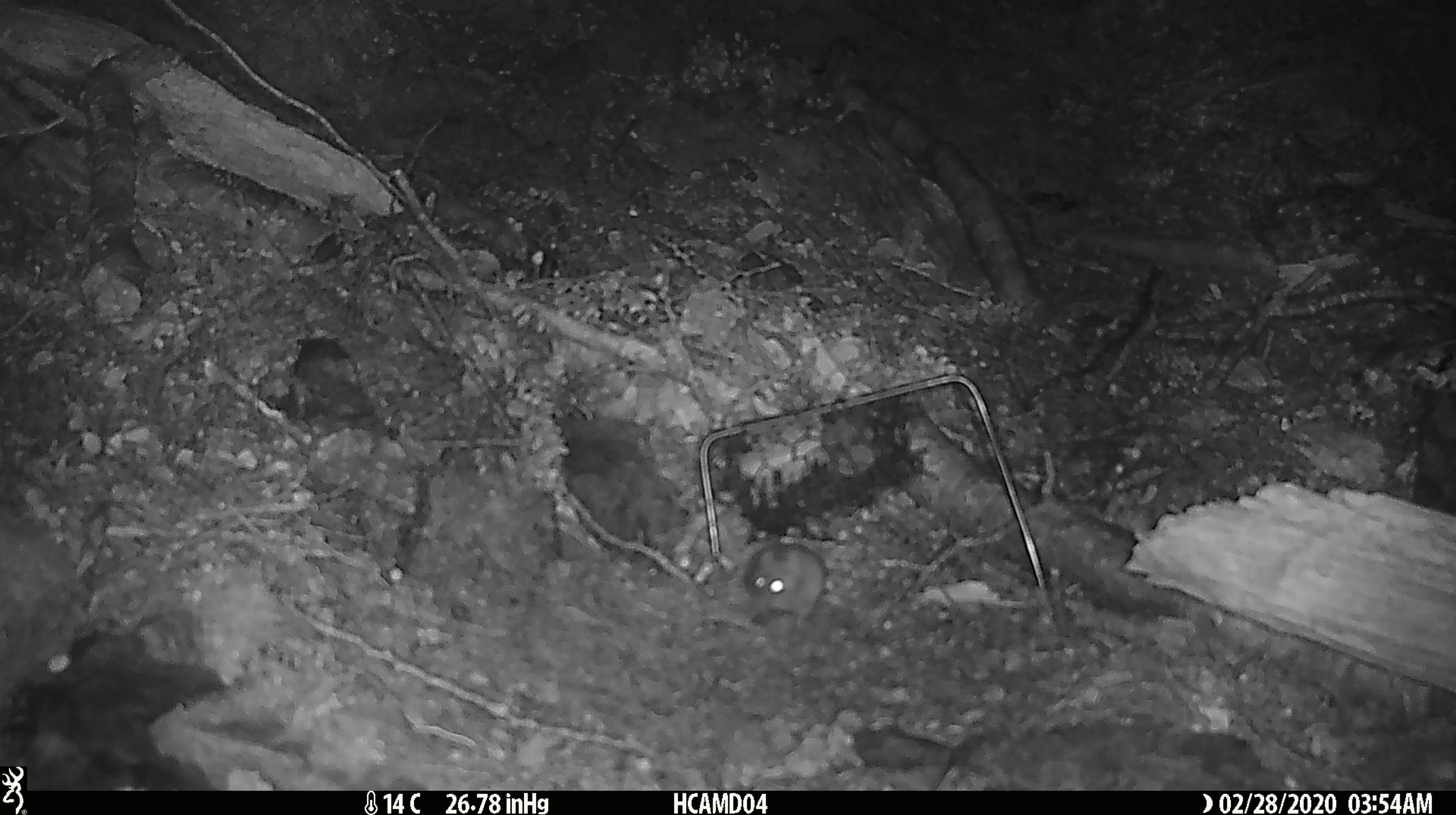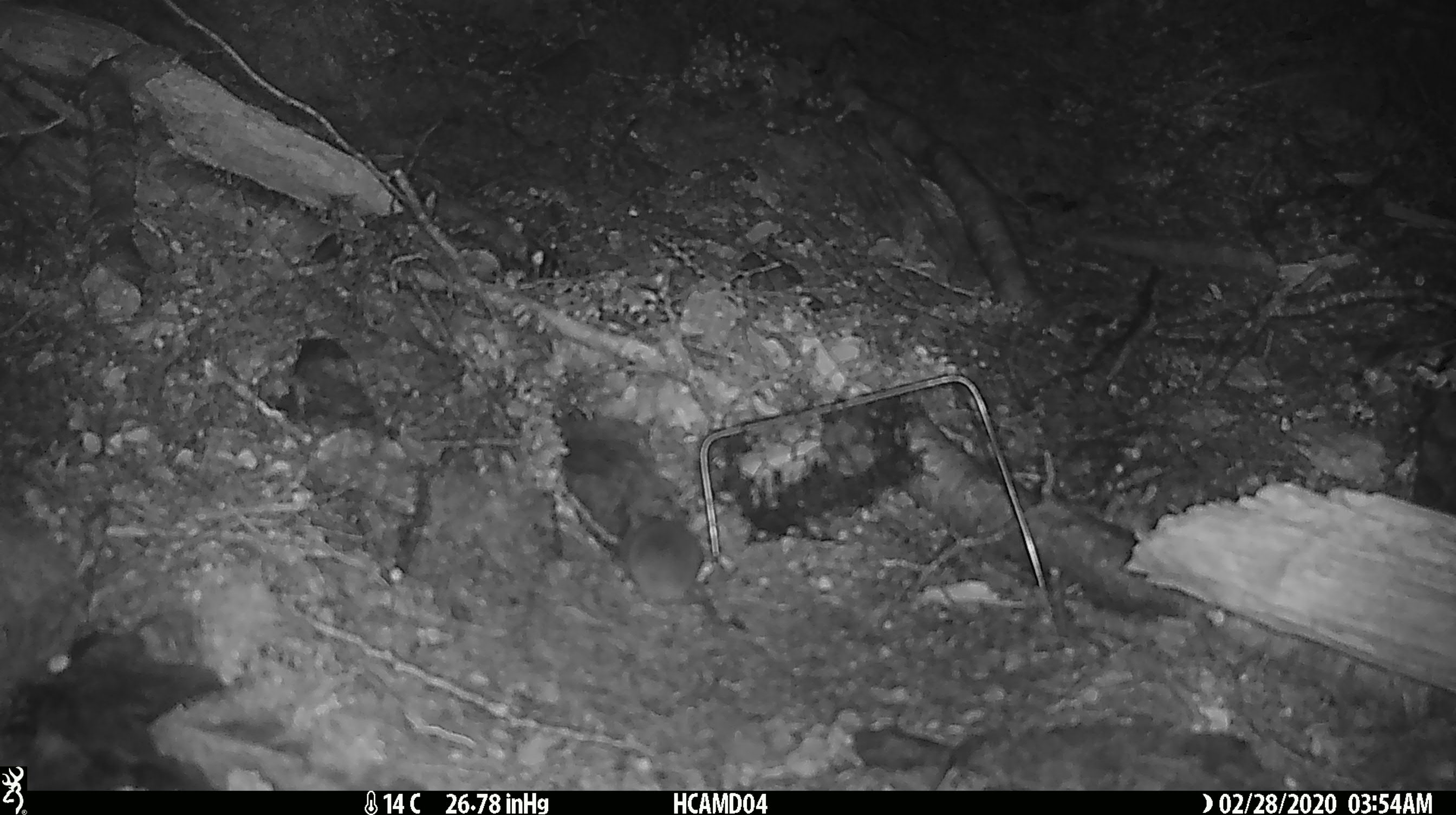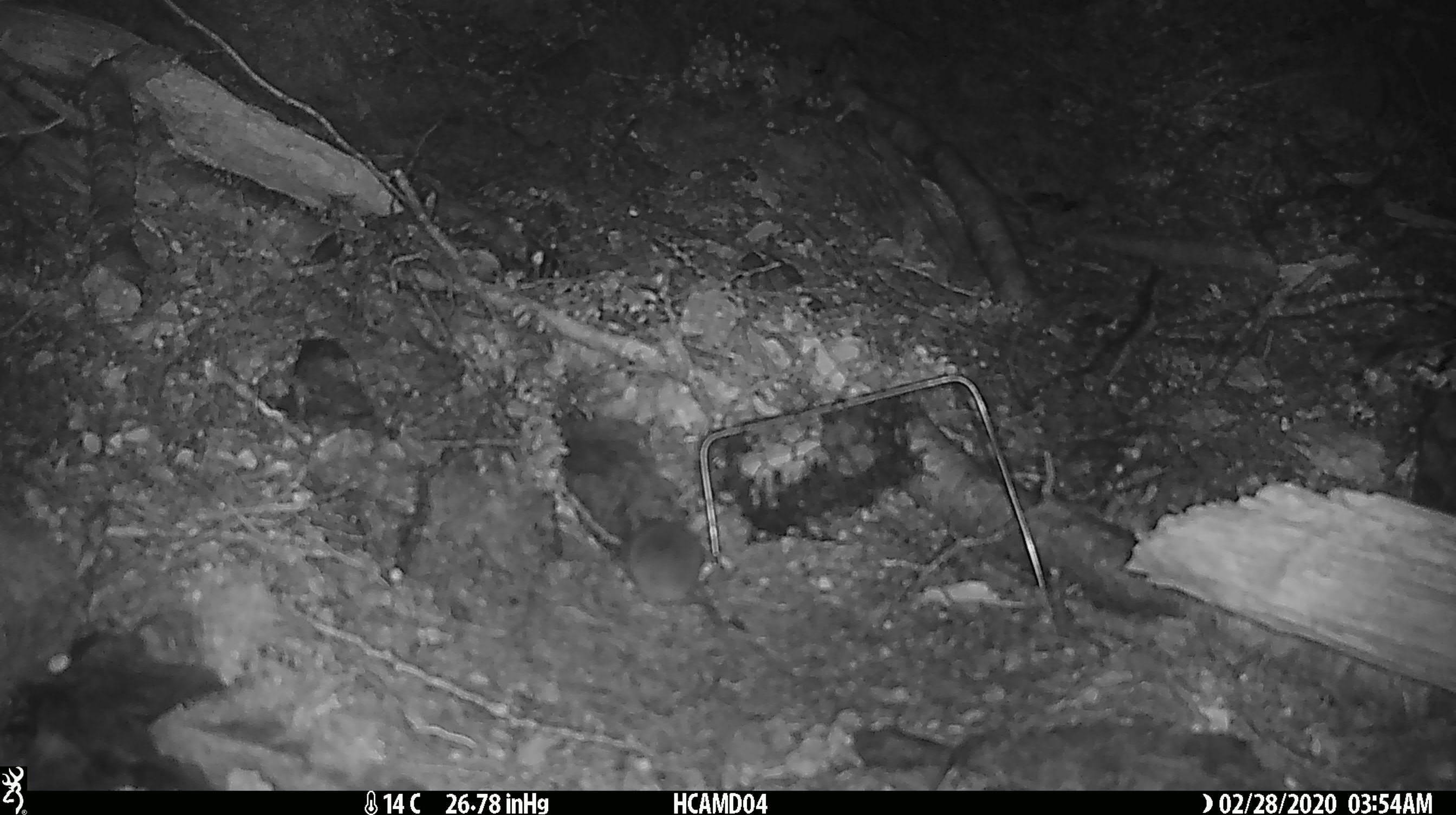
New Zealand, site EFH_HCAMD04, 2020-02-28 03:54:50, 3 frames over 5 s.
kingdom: Animalia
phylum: Chordata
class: Mammalia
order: Rodentia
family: Muridae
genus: Mus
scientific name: Mus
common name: mouse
Mouse (Mus).